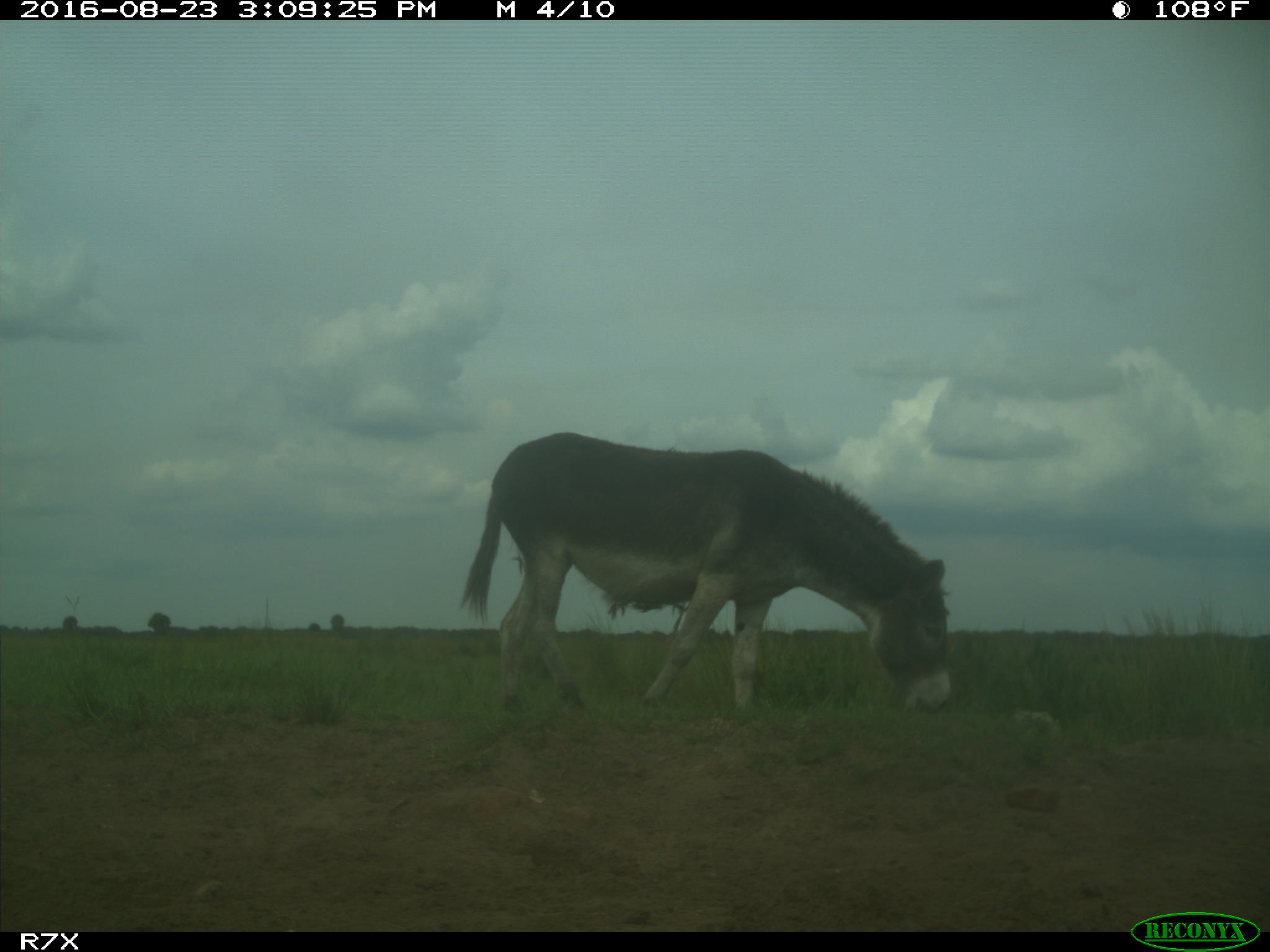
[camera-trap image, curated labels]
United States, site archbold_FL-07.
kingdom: Animalia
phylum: Chordata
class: Mammalia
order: Perissodactyla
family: Equidae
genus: Equus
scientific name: Equus africanus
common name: african wild ass